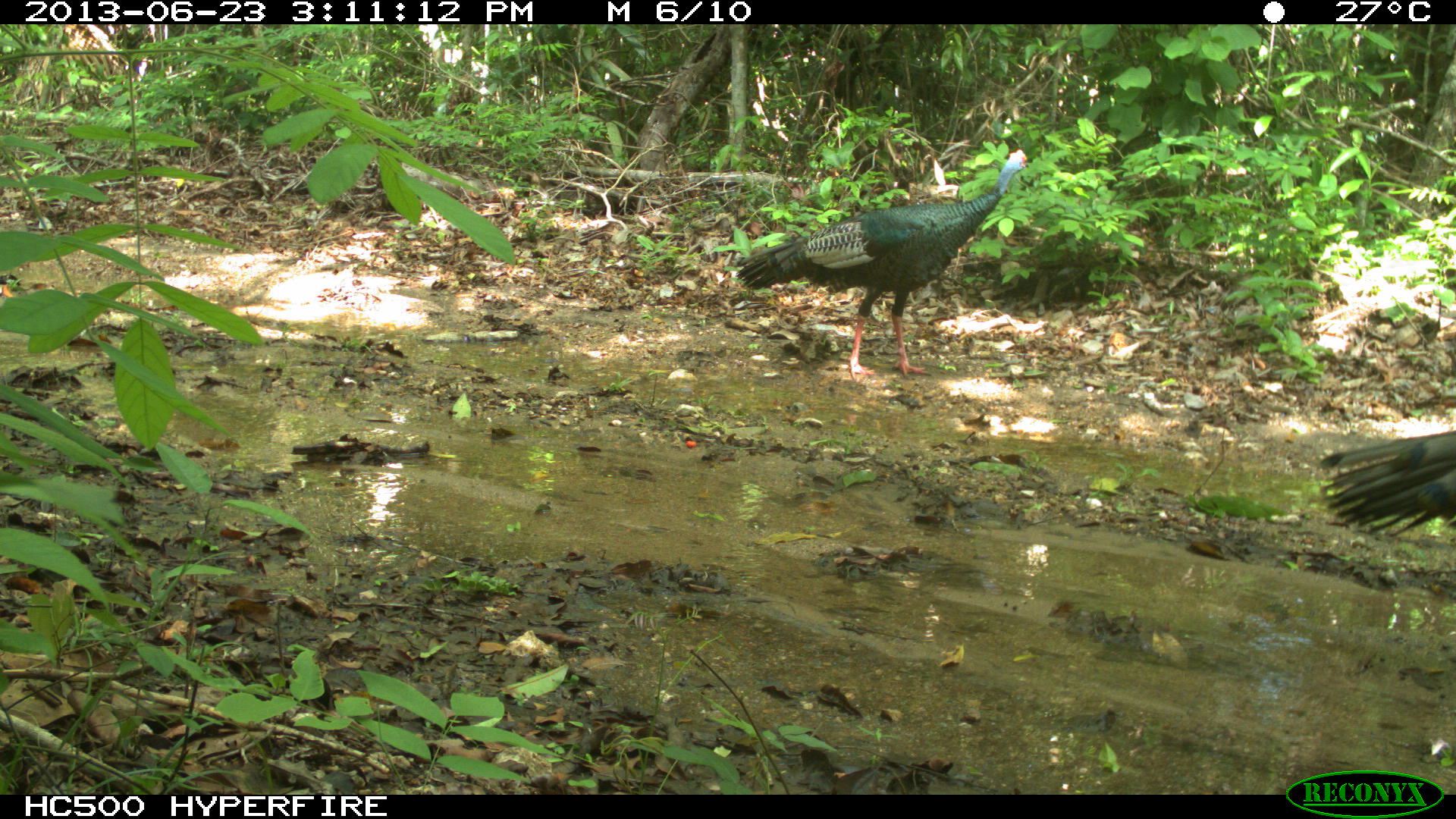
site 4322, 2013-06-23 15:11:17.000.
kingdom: Animalia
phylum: Chordata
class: Aves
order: Galliformes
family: Phasianidae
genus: Meleagris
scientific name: Meleagris ocellata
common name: ocellated turkey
Meleagris ocellata (ocellated turkey), count 2.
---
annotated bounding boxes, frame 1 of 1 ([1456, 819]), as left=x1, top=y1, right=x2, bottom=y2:
meleagris ocellata: left=736, top=148, right=1032, bottom=381; left=1321, top=421, right=1456, bottom=542